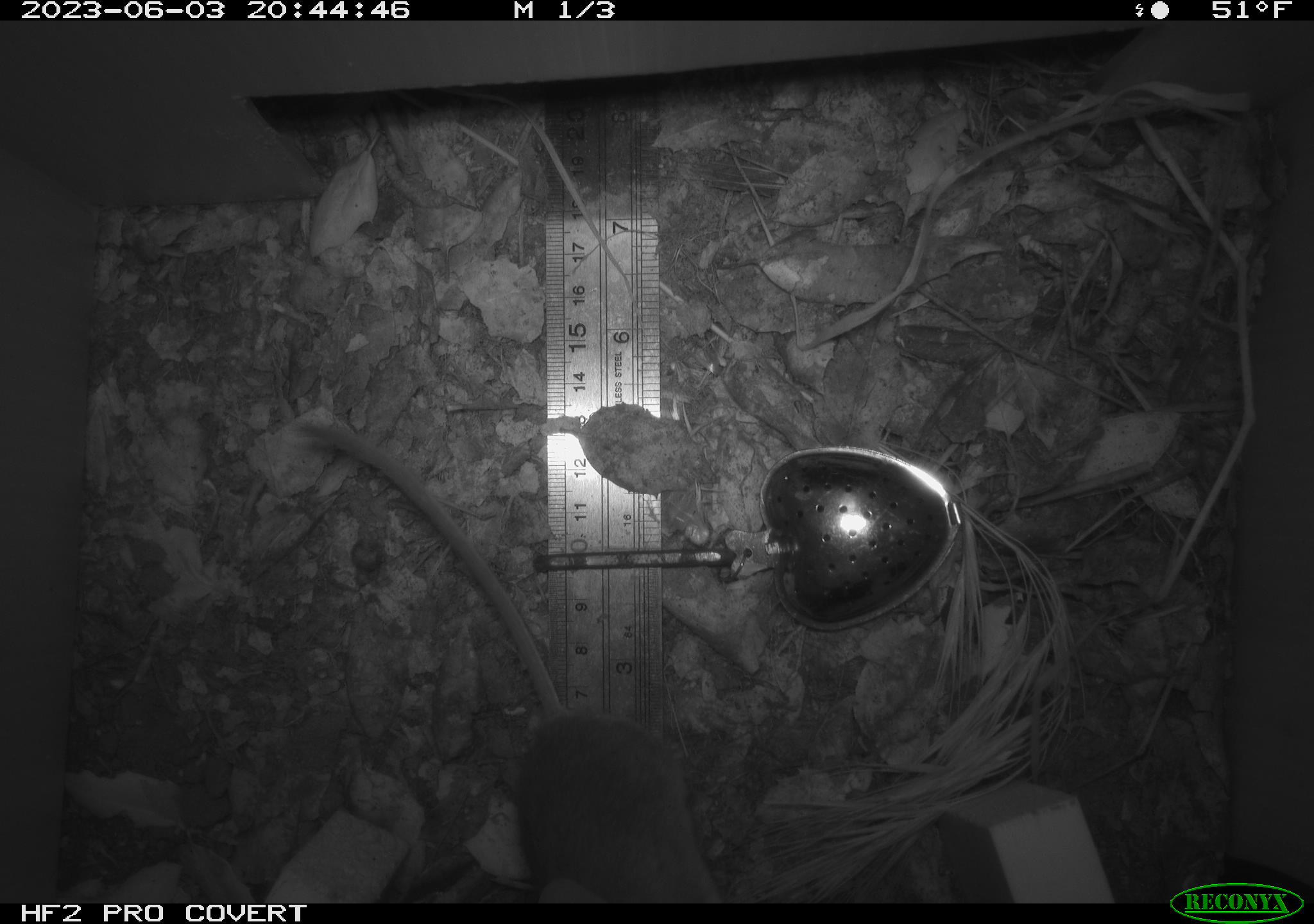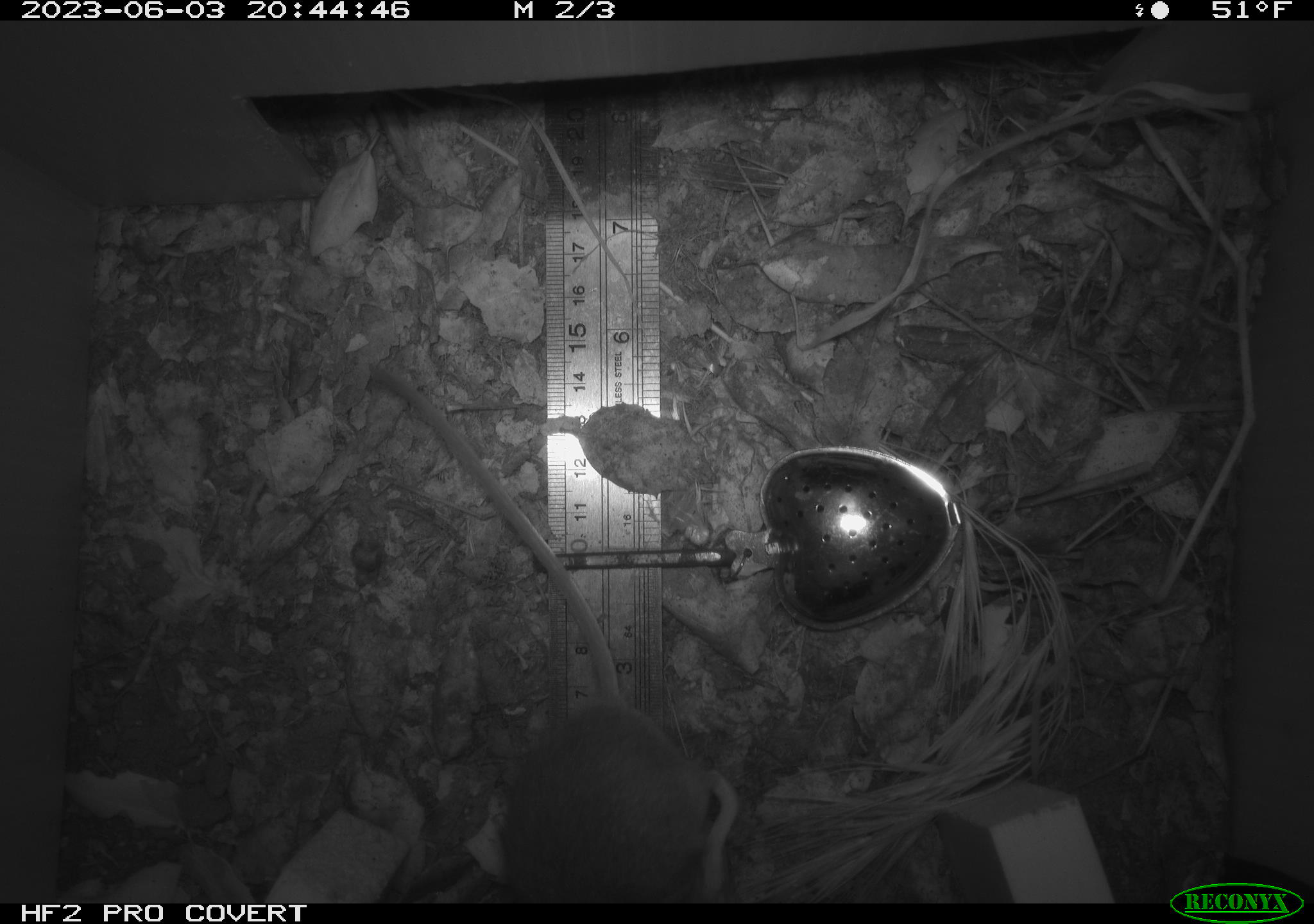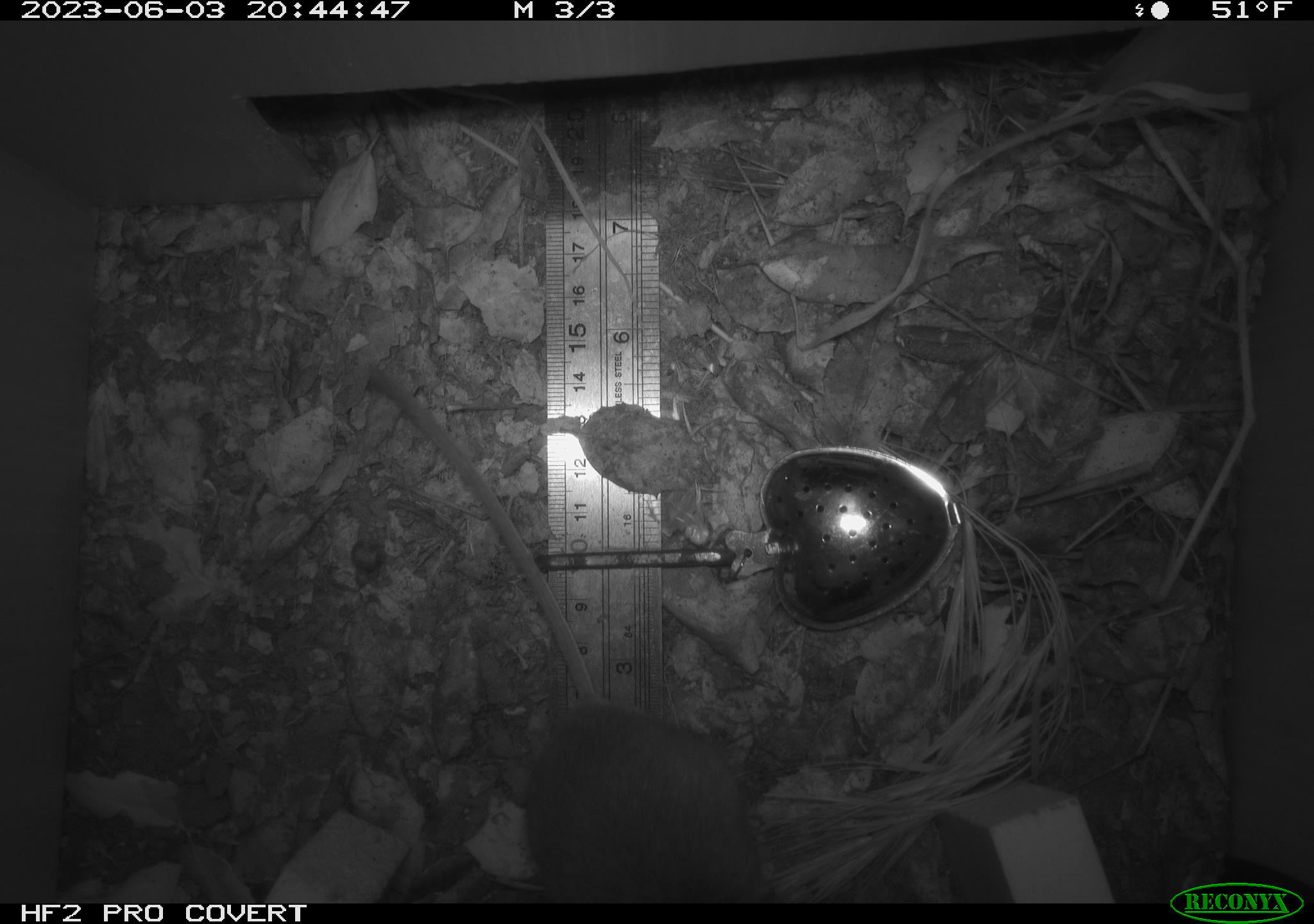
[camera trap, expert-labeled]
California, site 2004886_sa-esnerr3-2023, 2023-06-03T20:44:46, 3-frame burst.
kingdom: Animalia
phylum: Chordata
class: Mammalia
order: Rodentia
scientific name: Rodentia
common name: mouse species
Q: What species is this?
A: Mouse species (Rodentia).